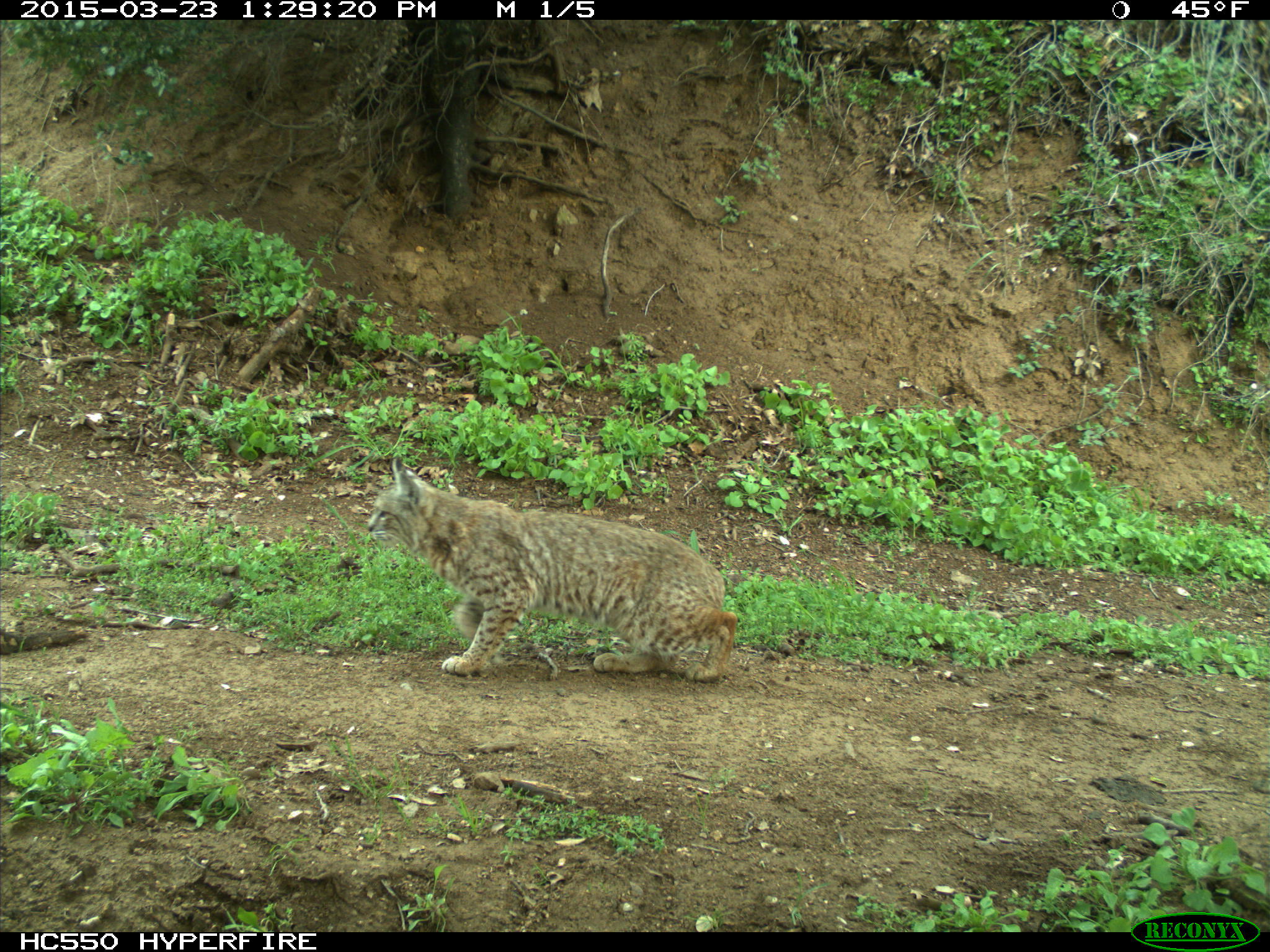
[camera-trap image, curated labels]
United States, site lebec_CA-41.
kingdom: Animalia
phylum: Chordata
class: Mammalia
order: Carnivora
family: Felidae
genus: Lynx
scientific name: Lynx rufus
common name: bobcat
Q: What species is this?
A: Lynx rufus (bobcat).